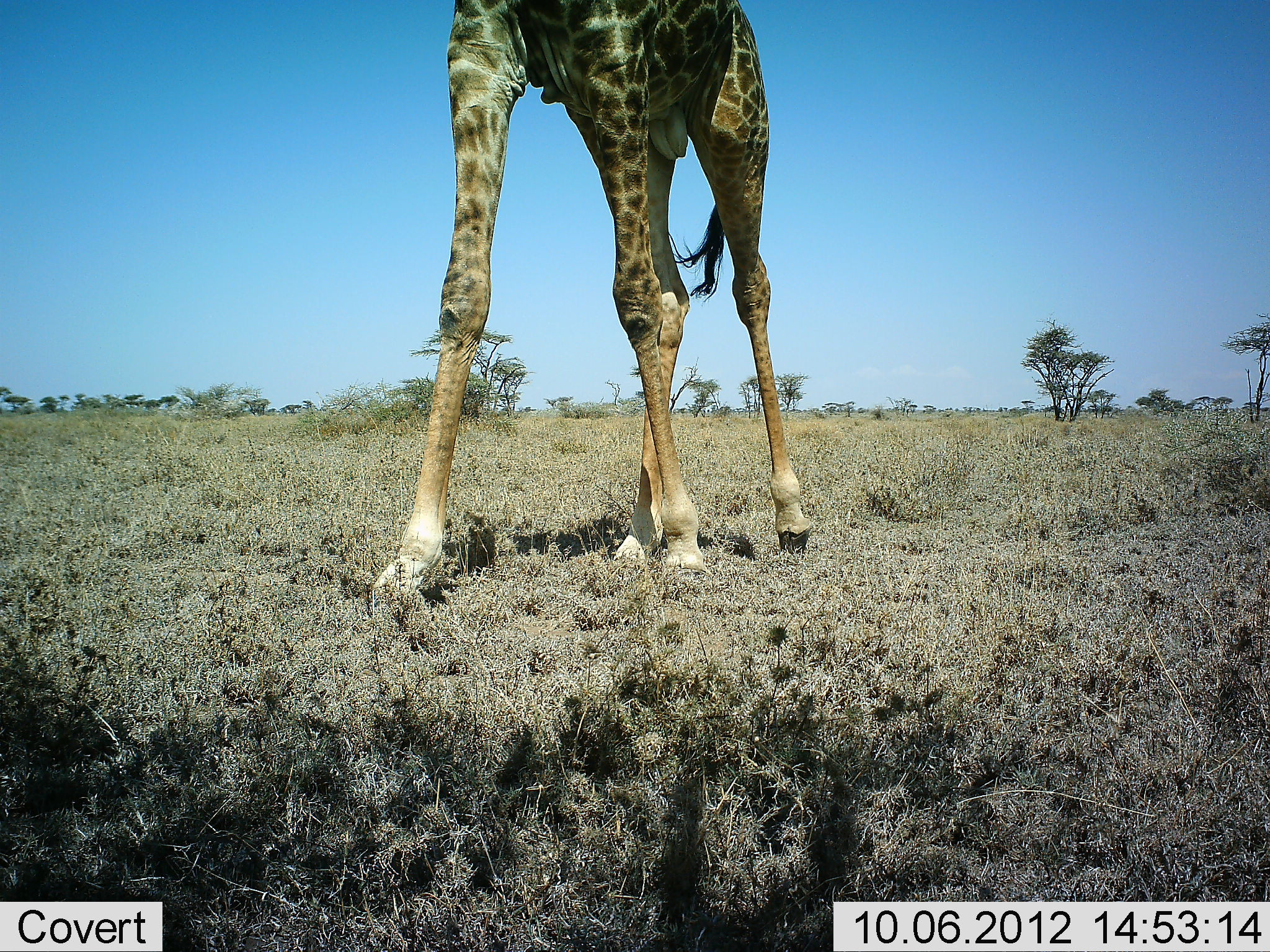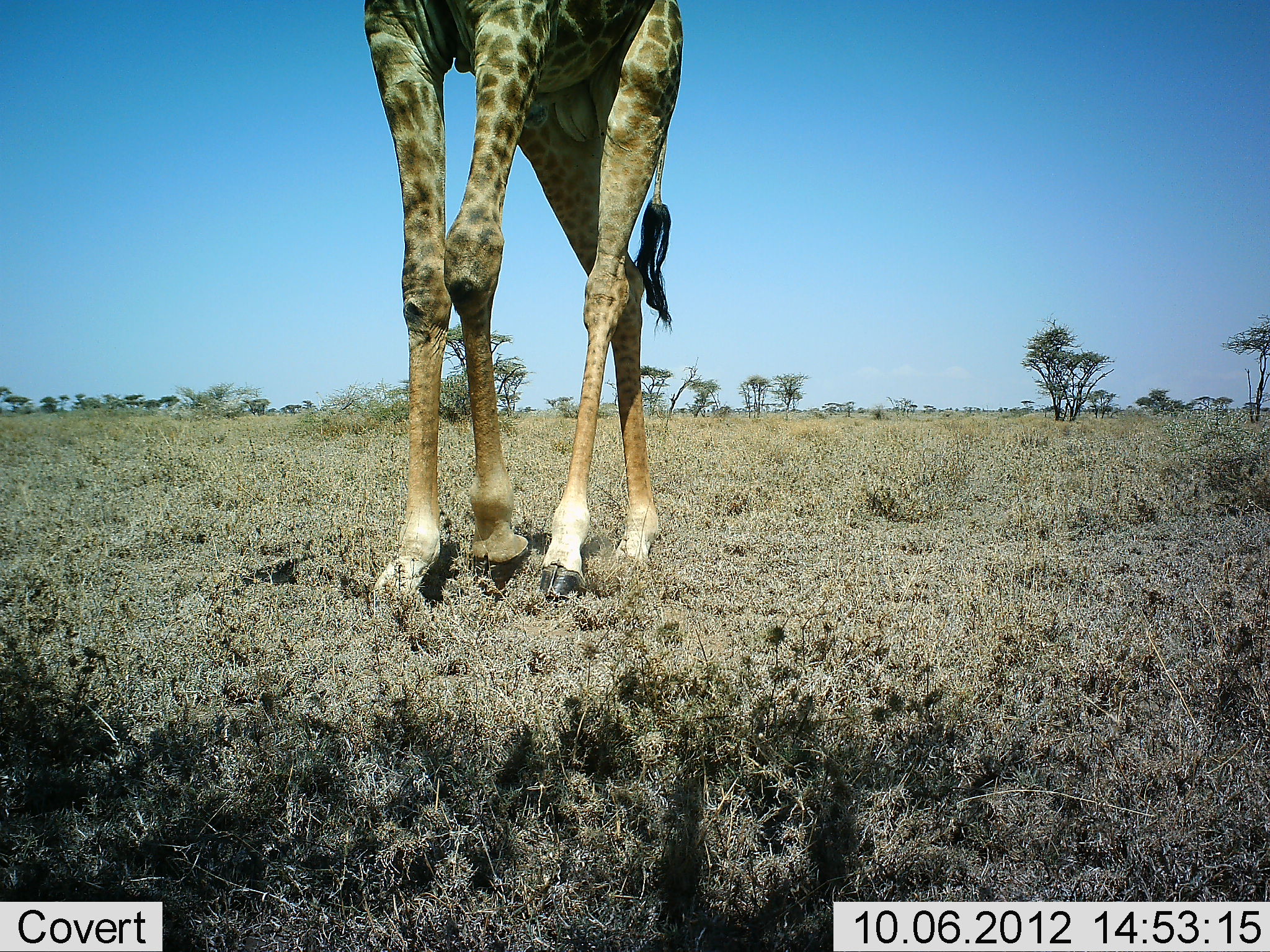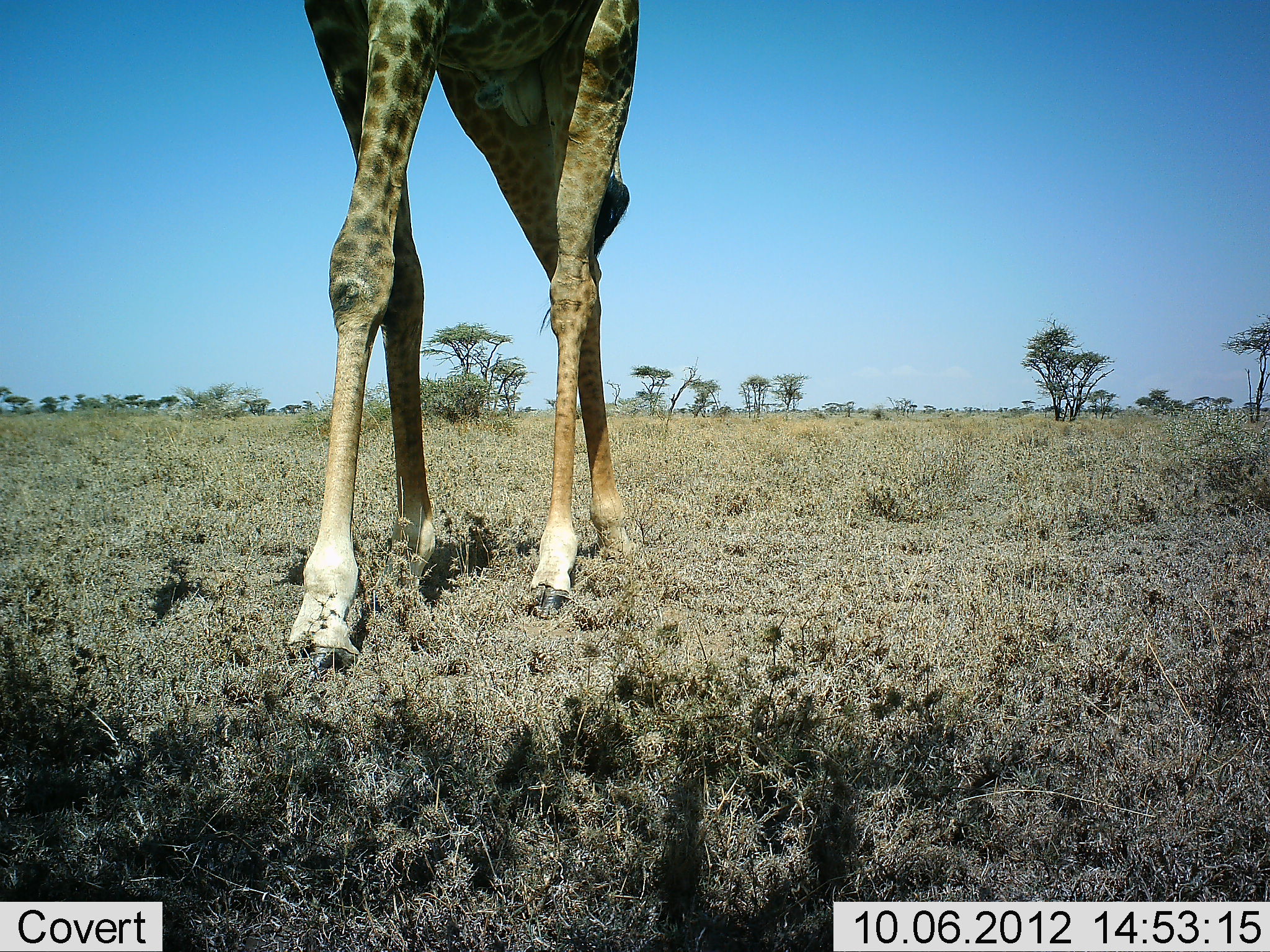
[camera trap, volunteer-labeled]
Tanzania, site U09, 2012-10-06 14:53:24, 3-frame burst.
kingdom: Animalia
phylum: Chordata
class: Mammalia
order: Artiodactyla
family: Giraffidae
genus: Giraffa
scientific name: Giraffa camelopardalis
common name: giraffe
Giraffe (Giraffa camelopardalis), count 1. Behavior (volunteer vote fractions): standing 10%, resting 0%, moving 90%, interacting 0%. Young present (vote fraction): 0%. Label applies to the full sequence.